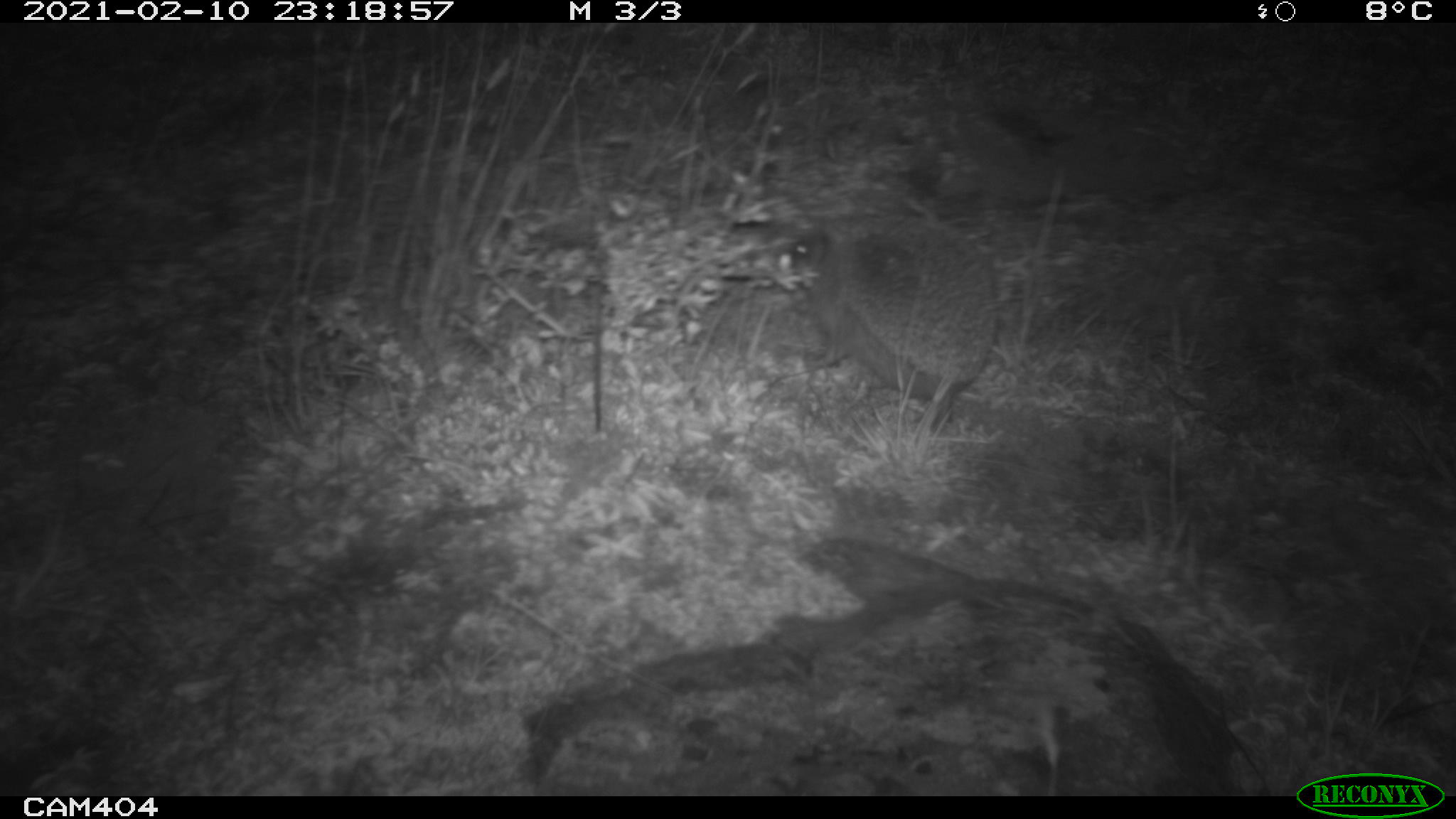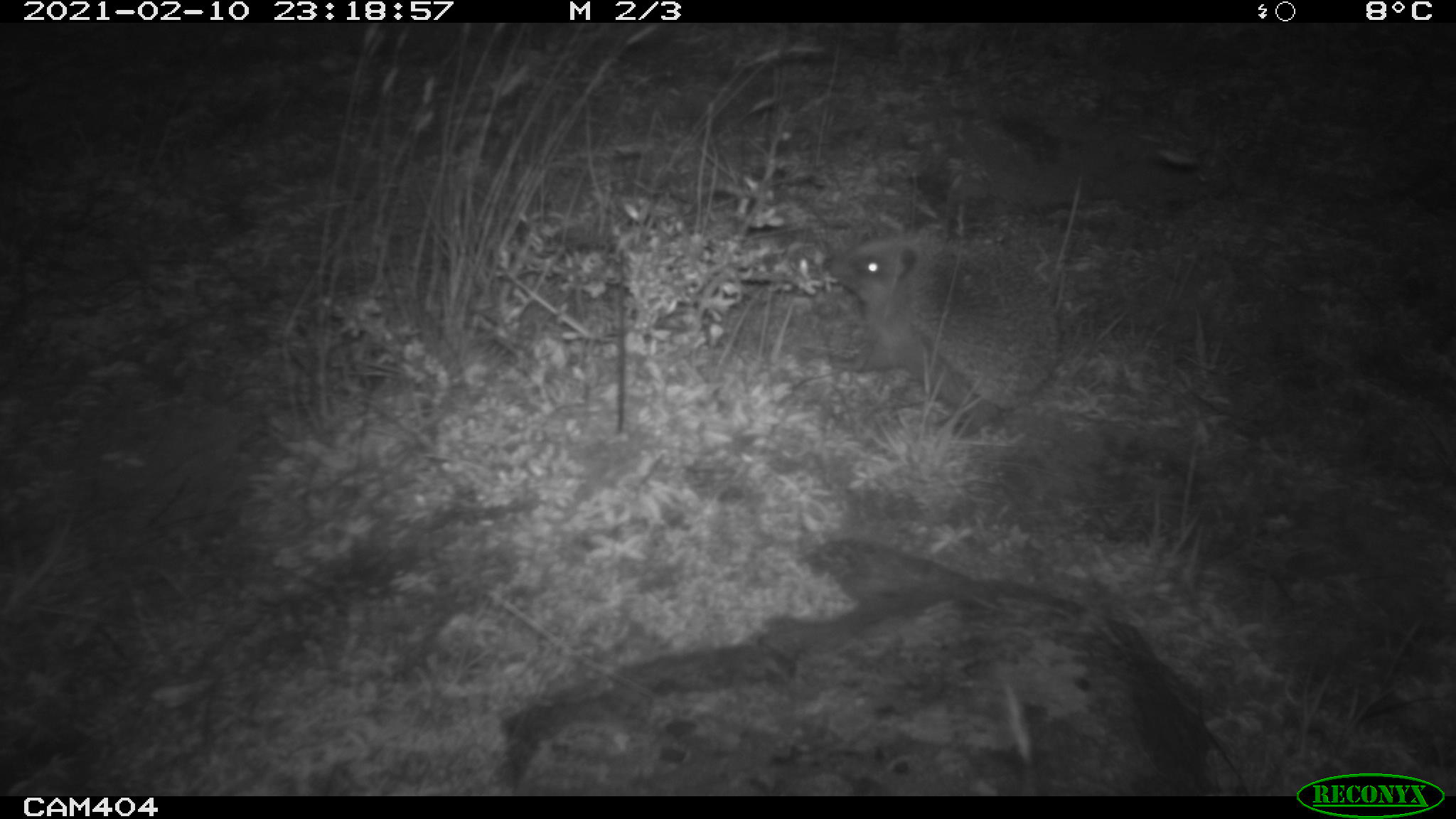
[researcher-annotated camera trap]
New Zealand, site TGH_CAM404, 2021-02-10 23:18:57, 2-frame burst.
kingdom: Animalia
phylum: Chordata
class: Mammalia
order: Eulipotyphla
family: Erinaceidae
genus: Erinaceus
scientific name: Erinaceus europaeus europaeus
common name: european hedgehog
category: hedgehog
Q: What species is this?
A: Hedgehog (european hedgehog) (Erinaceus europaeus europaeus).